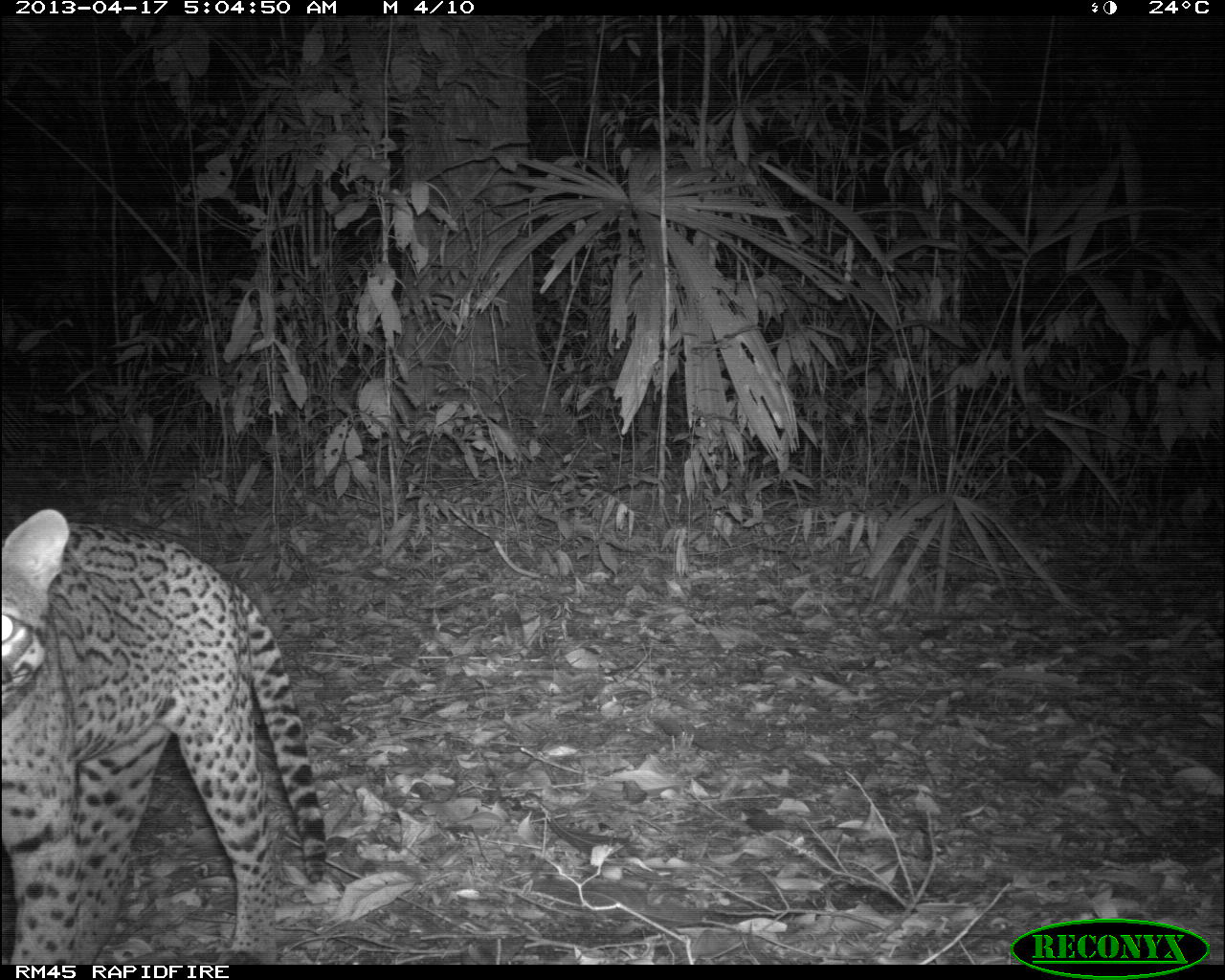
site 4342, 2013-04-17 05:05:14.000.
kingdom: Animalia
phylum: Chordata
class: Mammalia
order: Carnivora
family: Felidae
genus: Leopardus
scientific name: Leopardus pardalis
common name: ocelot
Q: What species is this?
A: Leopardus pardalis (ocelot).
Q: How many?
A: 1.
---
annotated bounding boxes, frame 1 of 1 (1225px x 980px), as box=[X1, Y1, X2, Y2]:
leopardus pardalis: box=[0, 501, 329, 959]